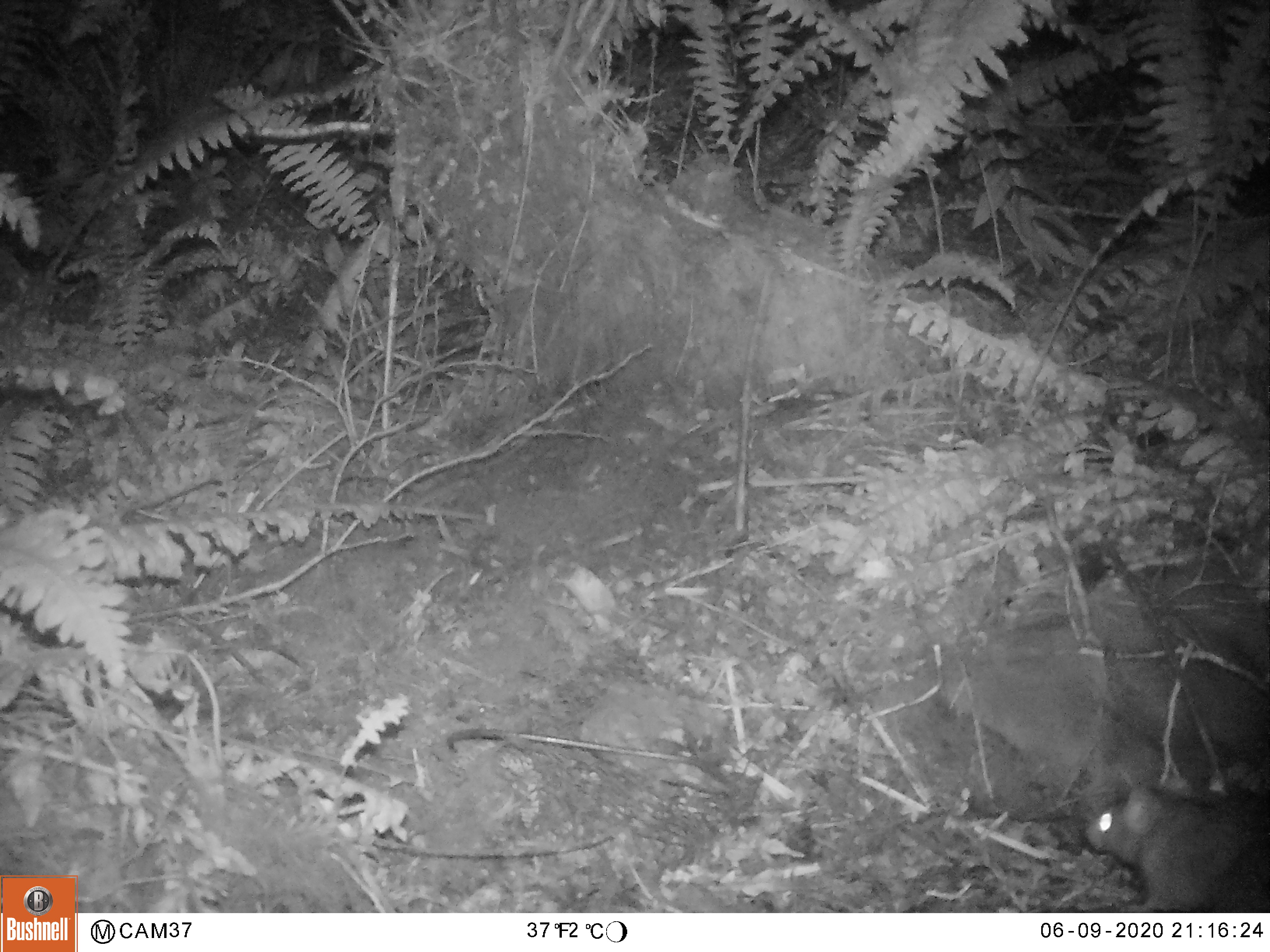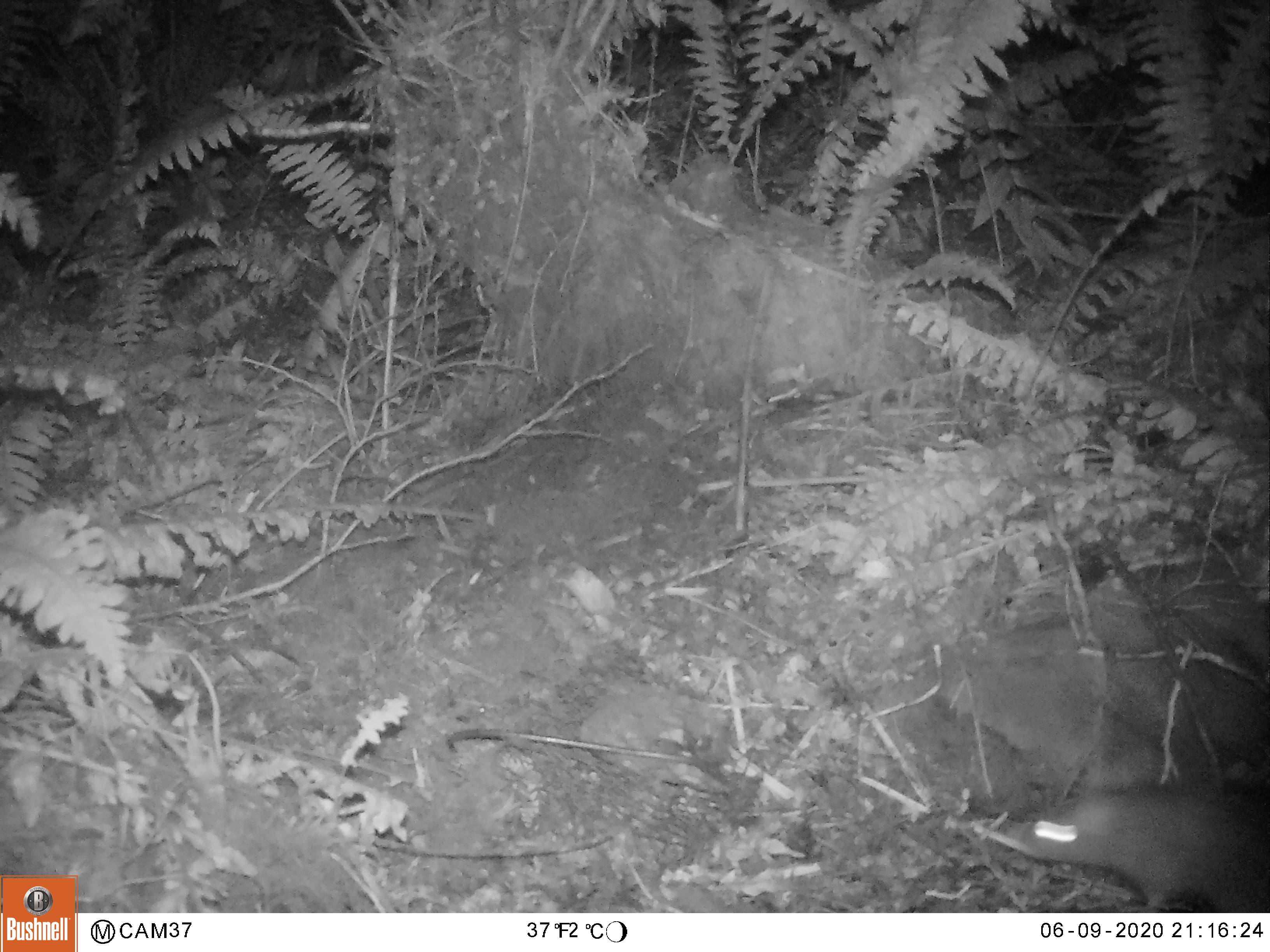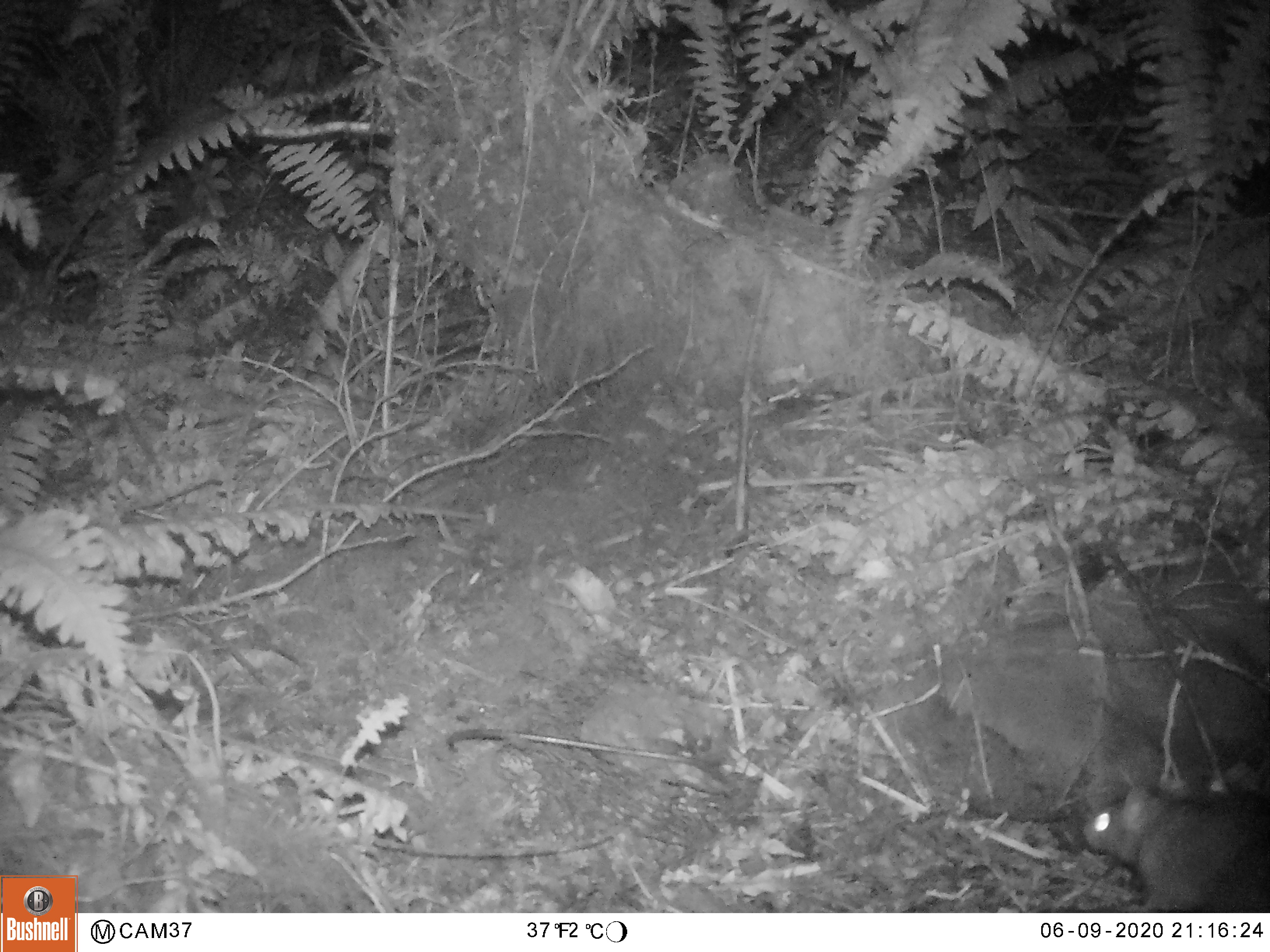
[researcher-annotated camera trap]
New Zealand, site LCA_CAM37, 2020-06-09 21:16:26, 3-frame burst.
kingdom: Animalia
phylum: Chordata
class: Mammalia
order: Rodentia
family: Muridae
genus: Rattus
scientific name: Rattus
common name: rat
Rat (Rattus).